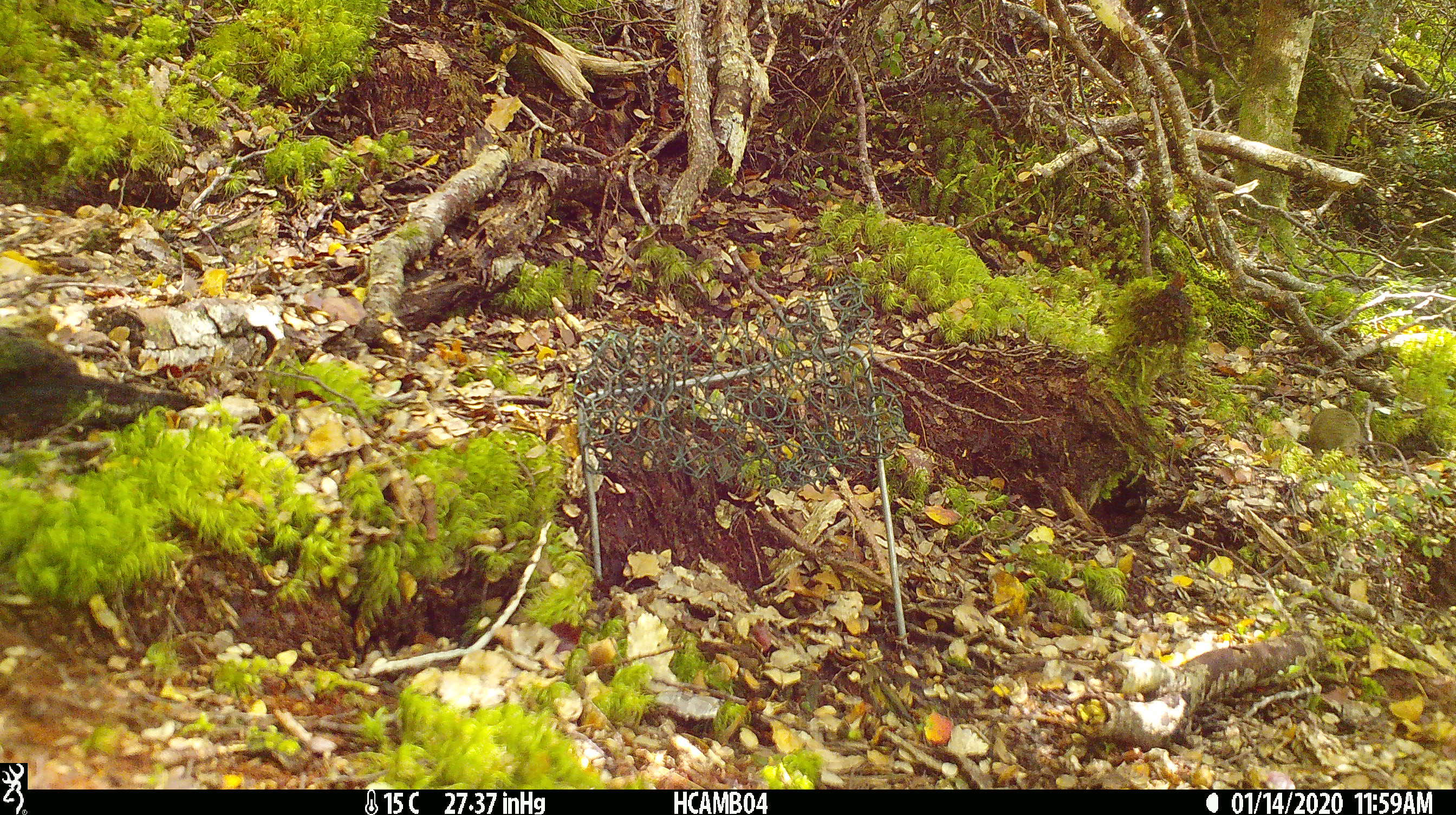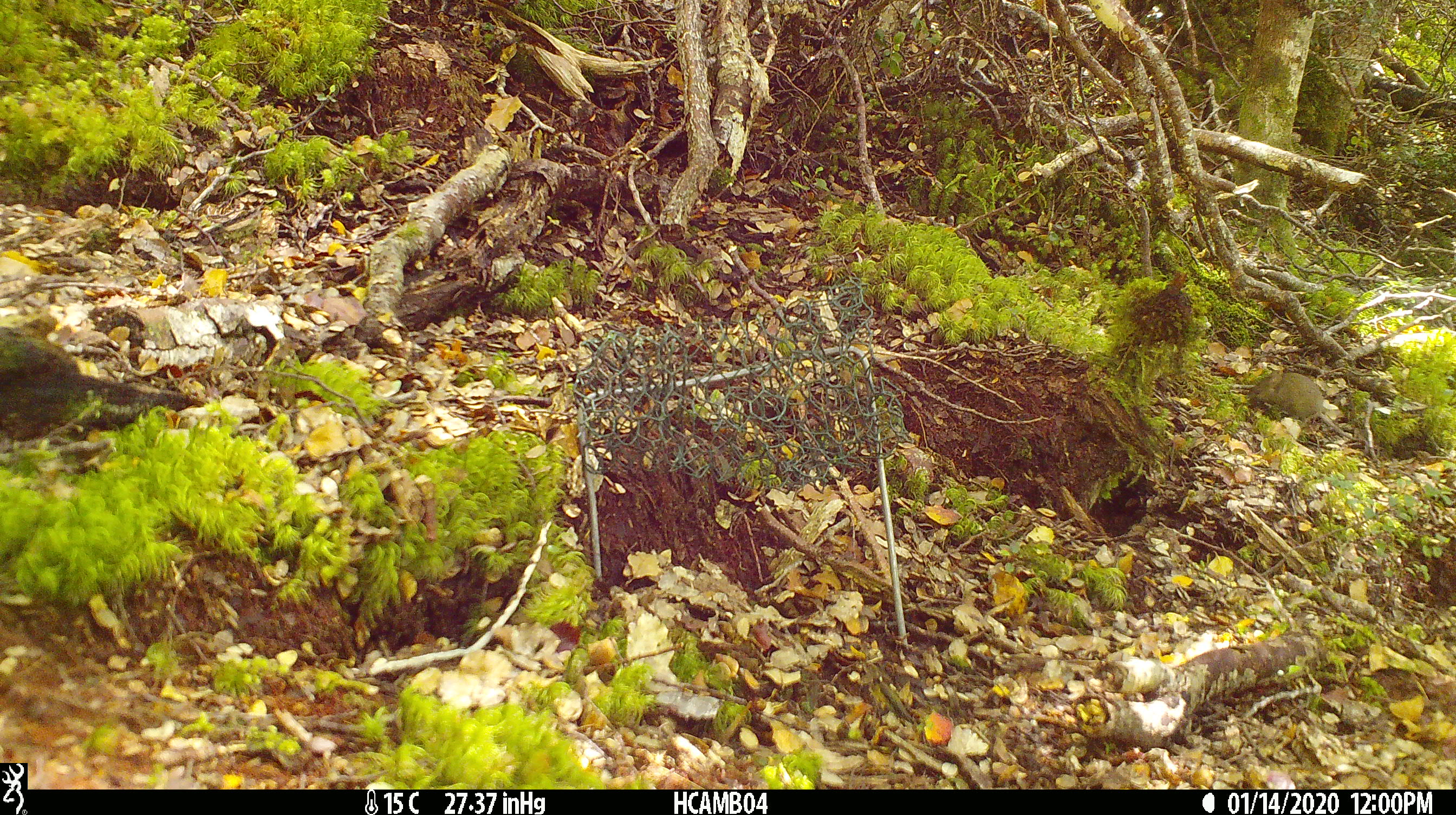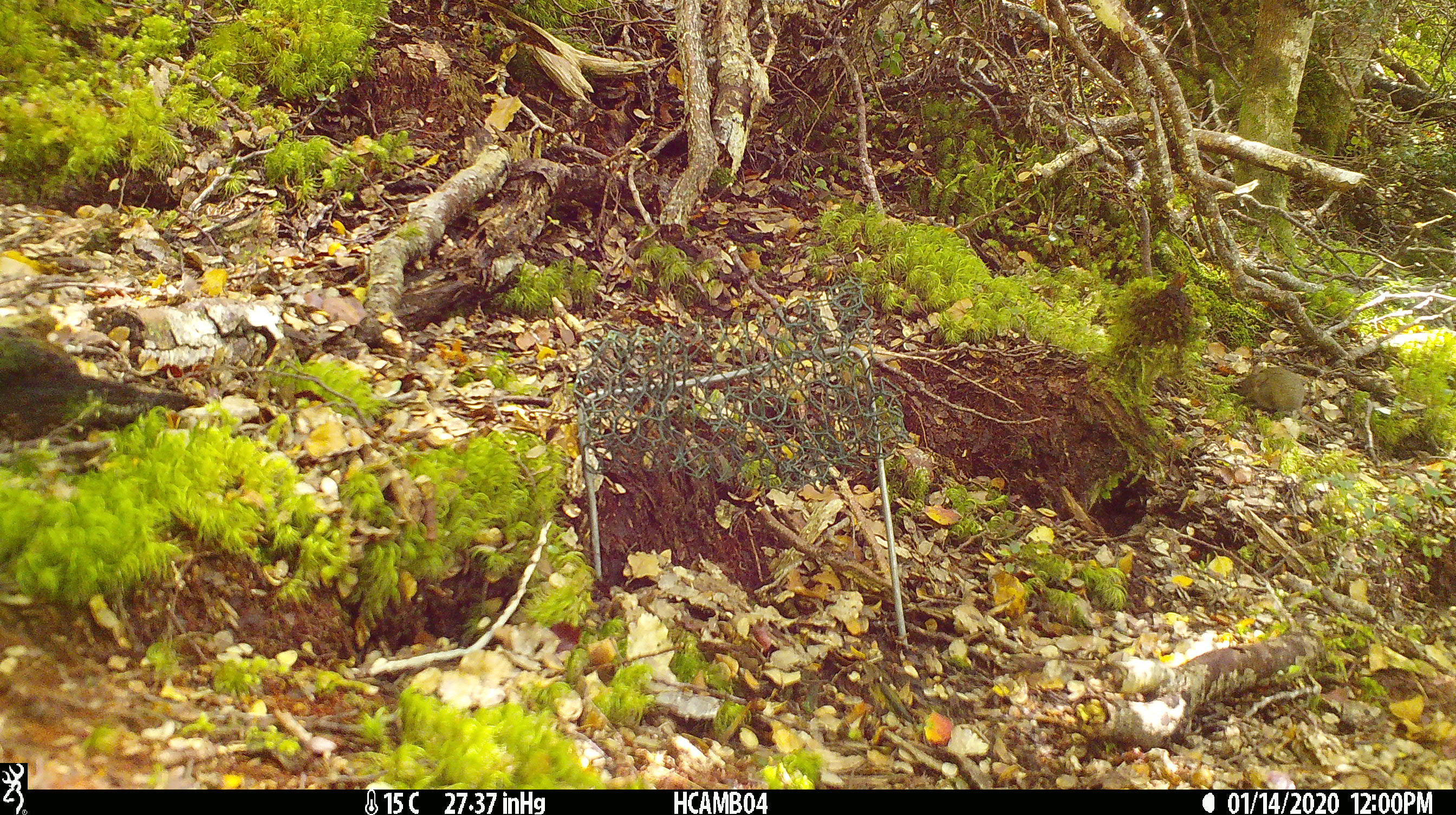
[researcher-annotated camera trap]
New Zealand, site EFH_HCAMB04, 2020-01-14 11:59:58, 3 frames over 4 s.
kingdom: Animalia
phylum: Chordata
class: Mammalia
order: Rodentia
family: Muridae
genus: Mus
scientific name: Mus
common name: mouse